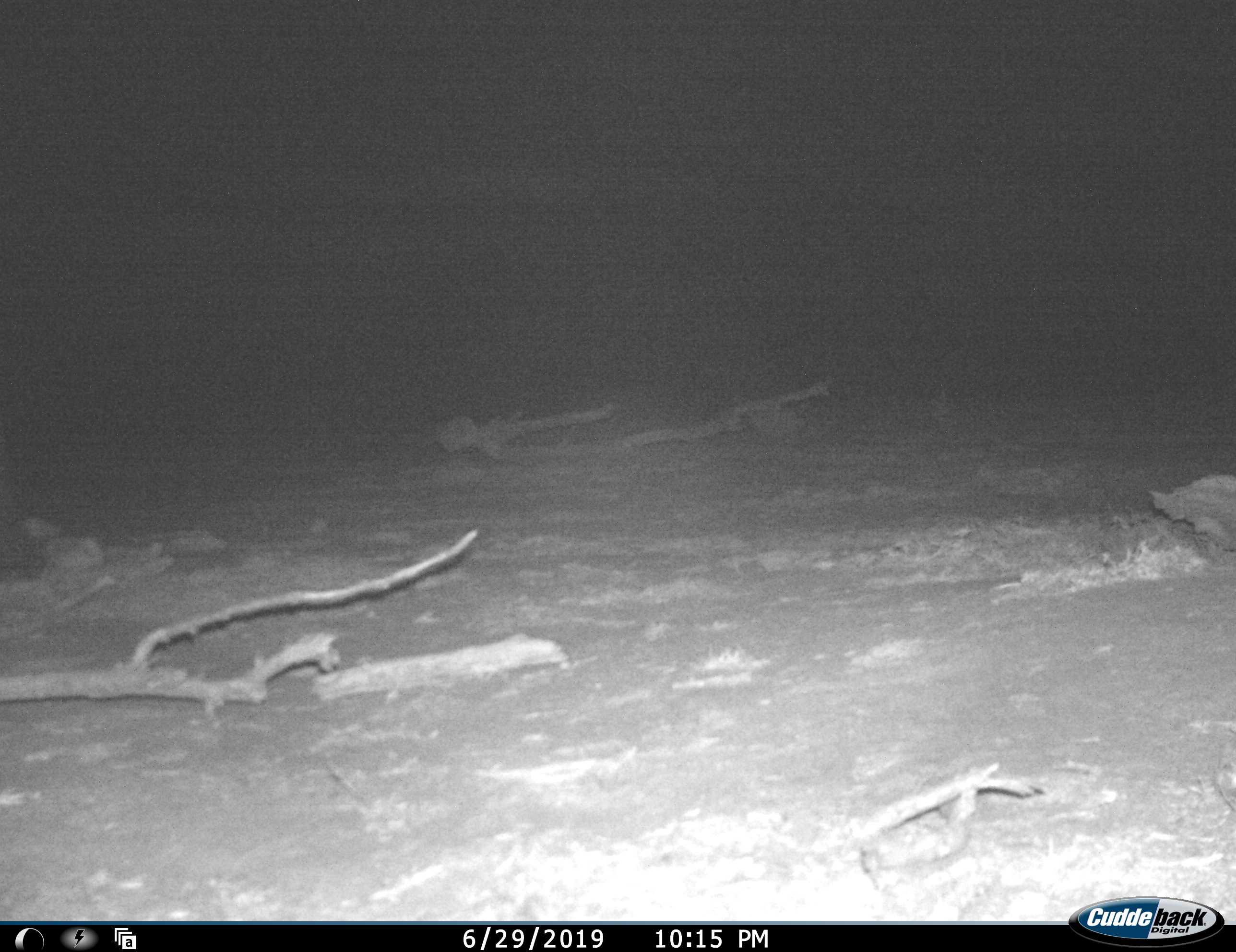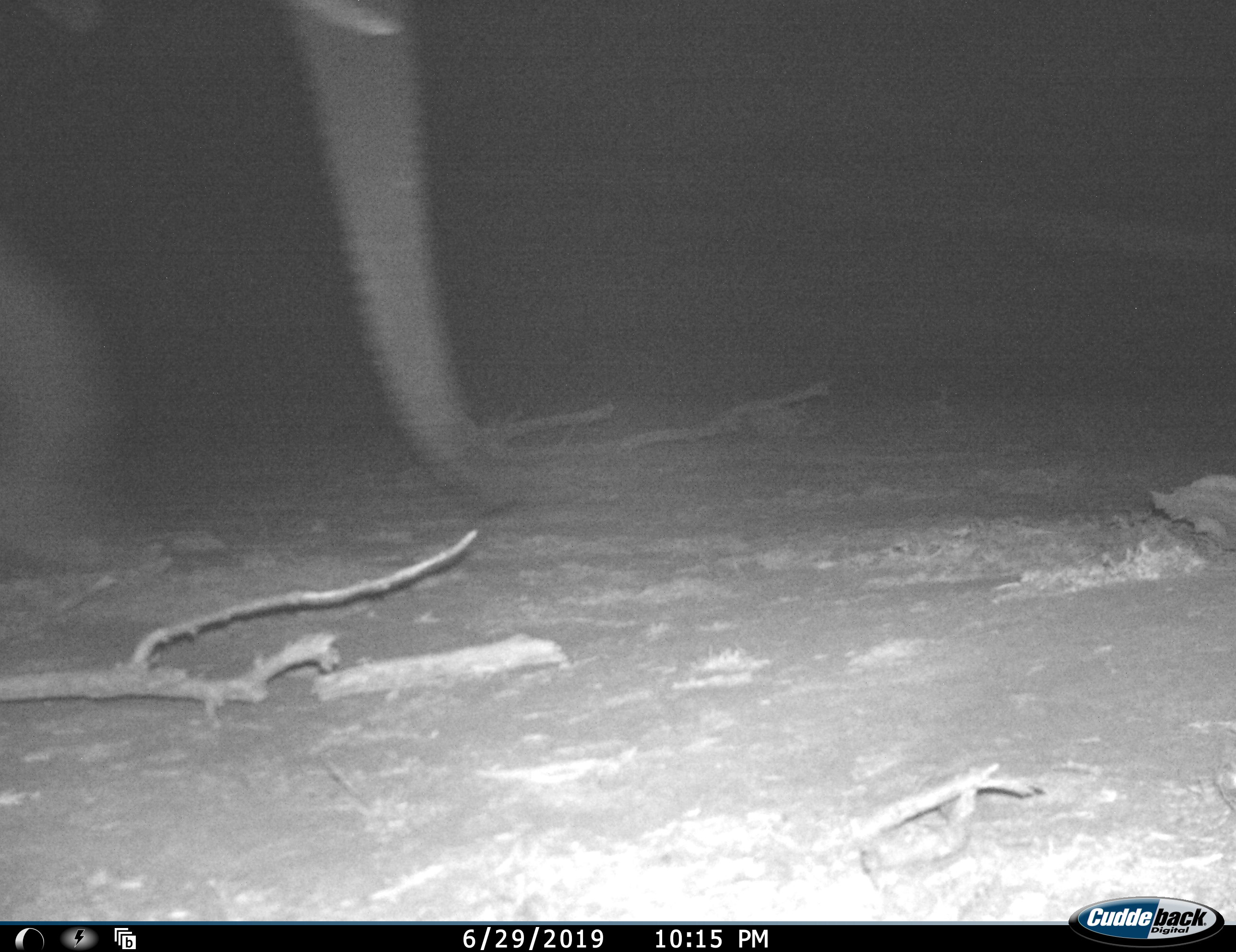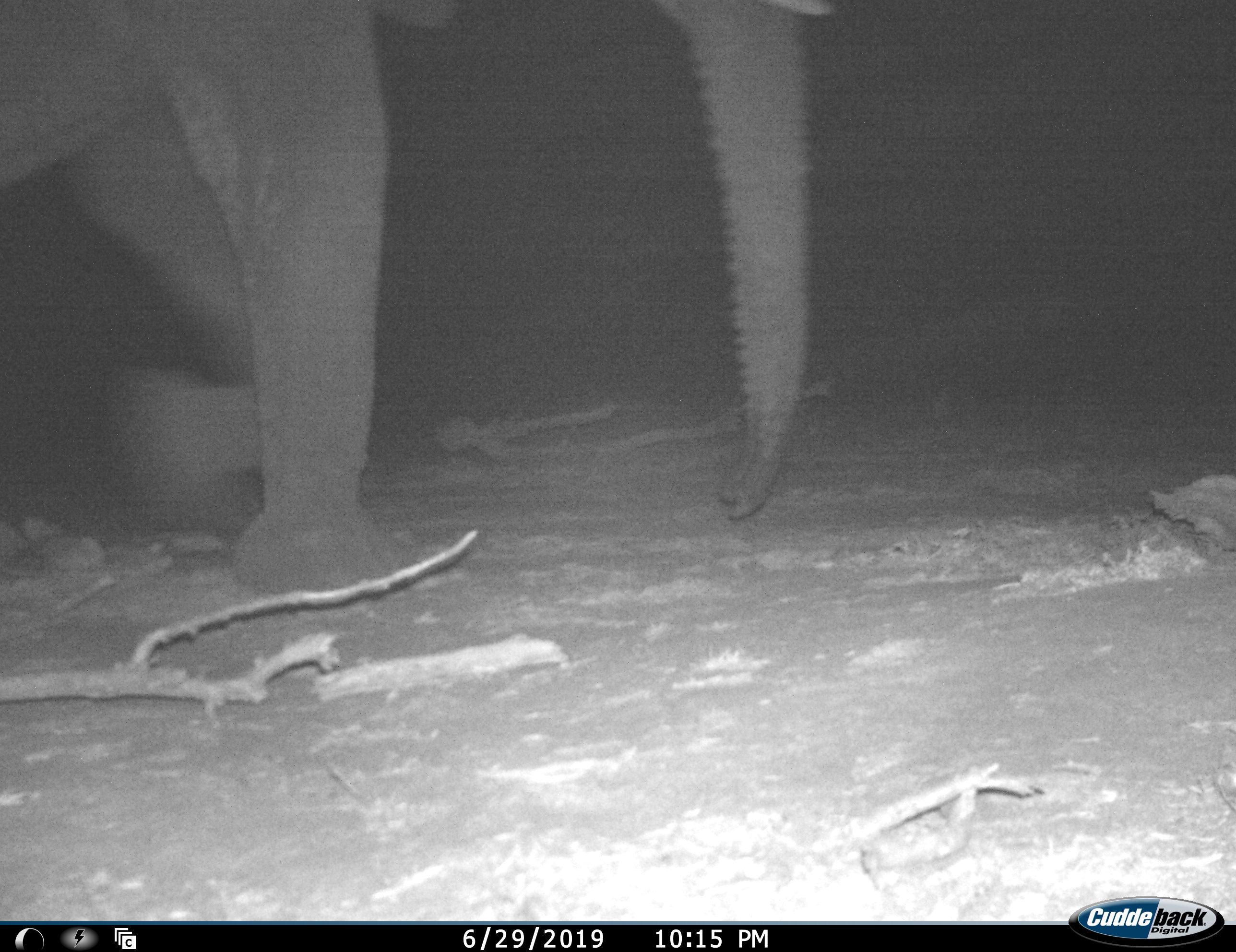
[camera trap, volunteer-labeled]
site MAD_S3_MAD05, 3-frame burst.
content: unidentified animal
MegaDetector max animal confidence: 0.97